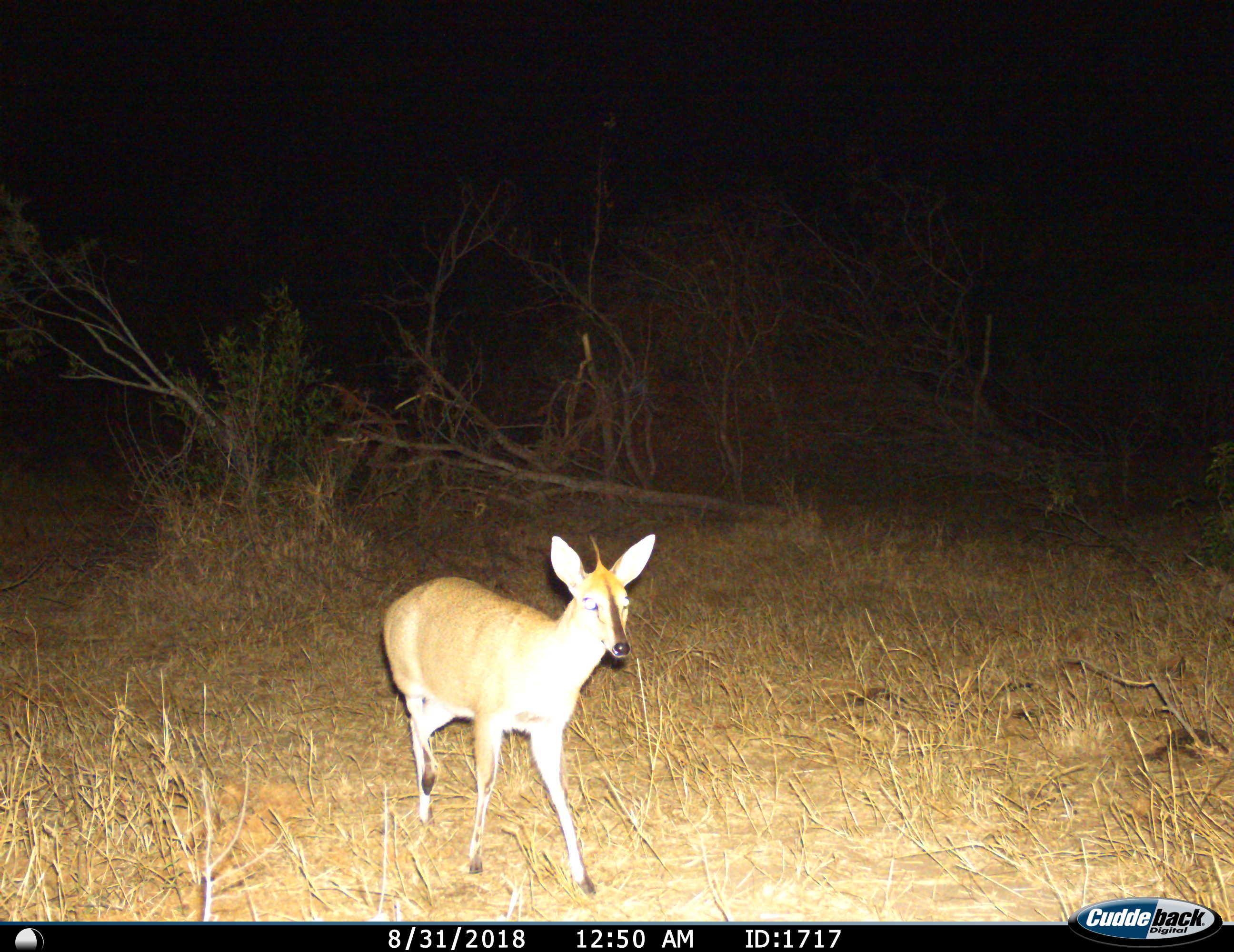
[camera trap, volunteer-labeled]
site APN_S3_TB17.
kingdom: Animalia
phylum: Chordata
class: Mammalia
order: Artiodactyla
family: Bovidae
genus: Sylvicapra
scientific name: Sylvicapra grimmia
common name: common duiker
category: duikercommongrey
Duikercommongrey (common duiker) (Sylvicapra grimmia), count 1. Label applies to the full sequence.